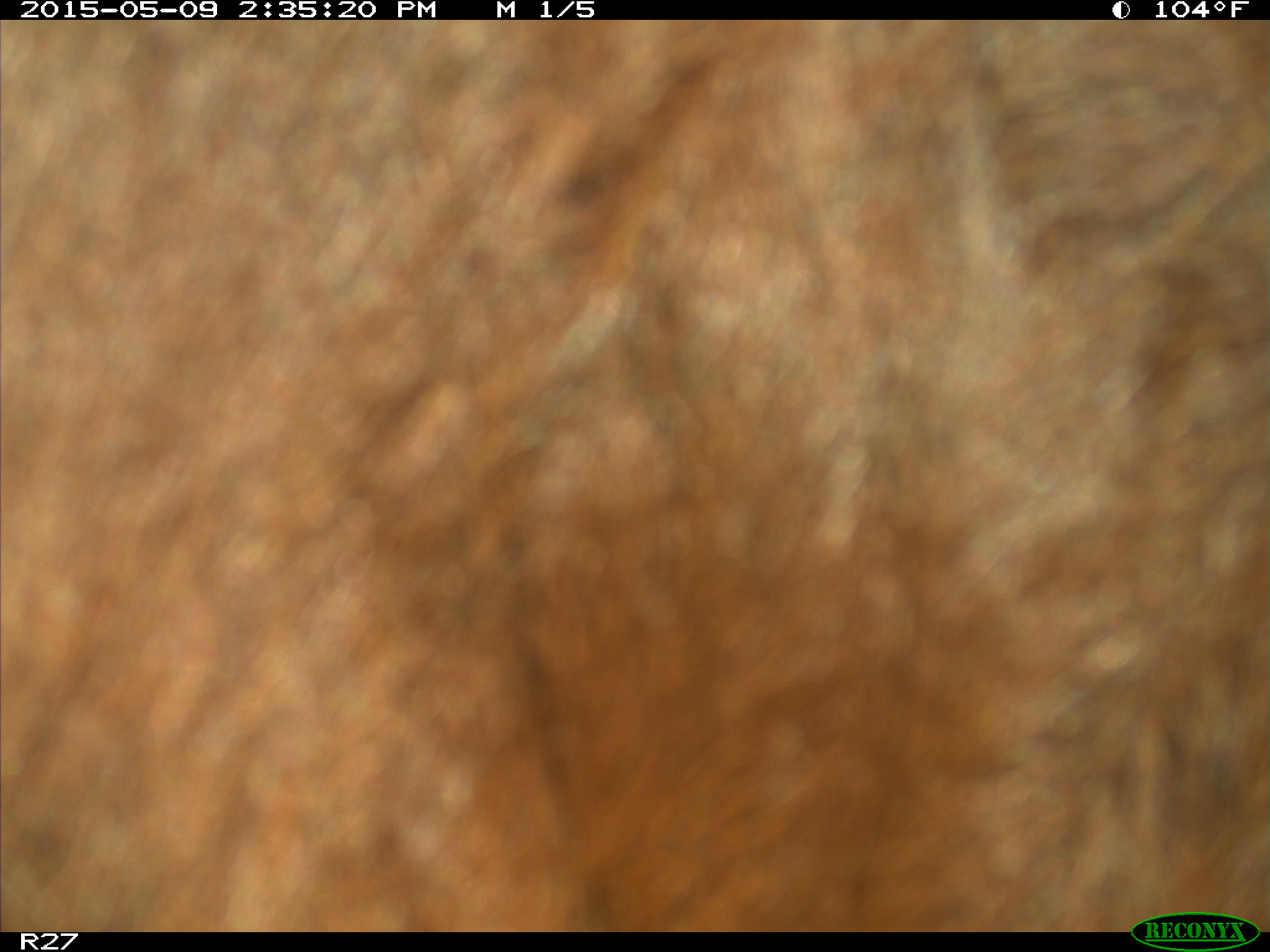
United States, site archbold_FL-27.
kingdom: Animalia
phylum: Chordata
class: Mammalia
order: Artiodactyla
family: Bovidae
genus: Bos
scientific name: Bos taurus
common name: domestic cow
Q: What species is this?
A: Bos taurus (domestic cow).